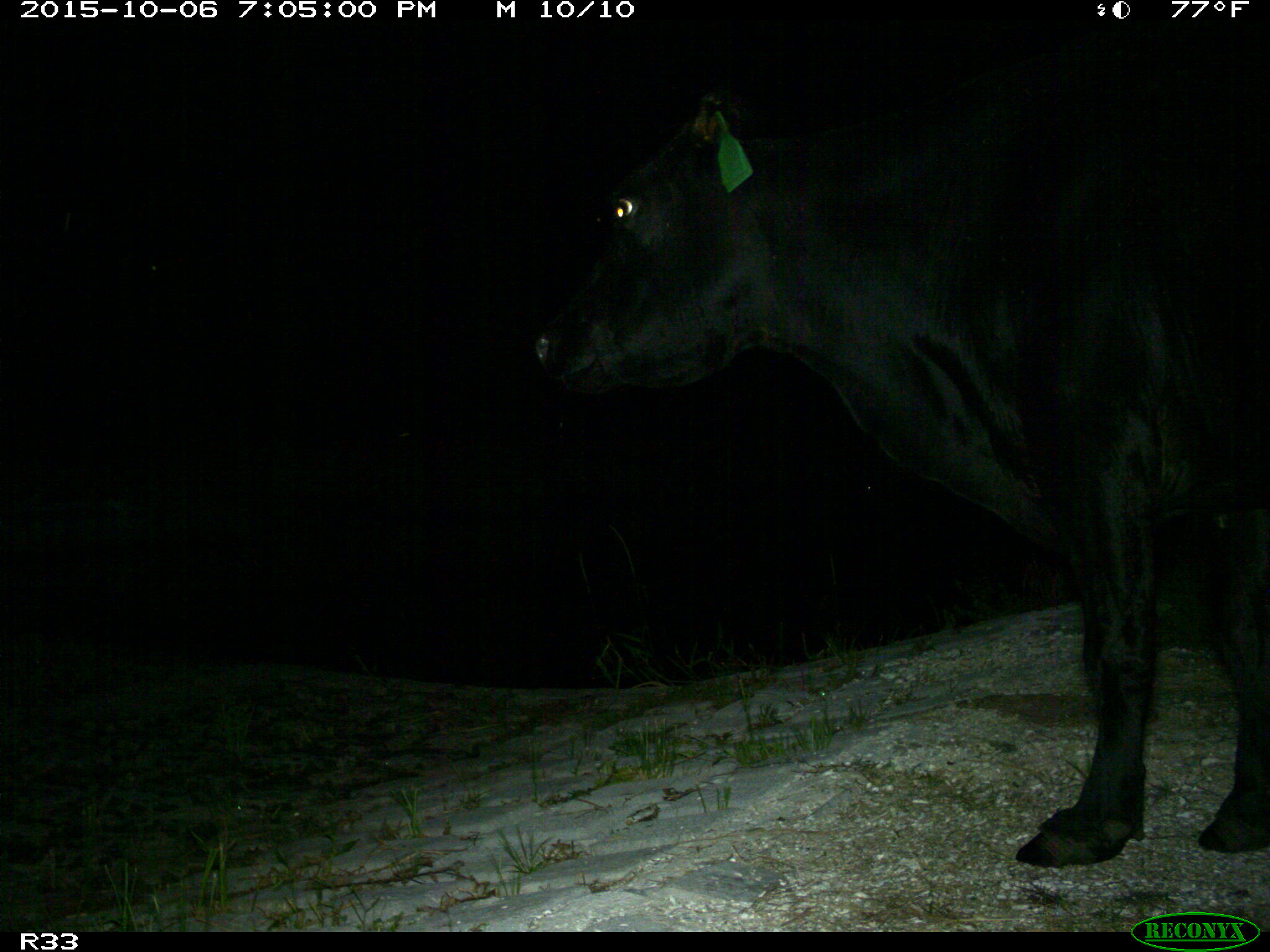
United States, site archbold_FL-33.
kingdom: Animalia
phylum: Chordata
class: Mammalia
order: Artiodactyla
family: Bovidae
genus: Bos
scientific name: Bos taurus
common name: domestic cow